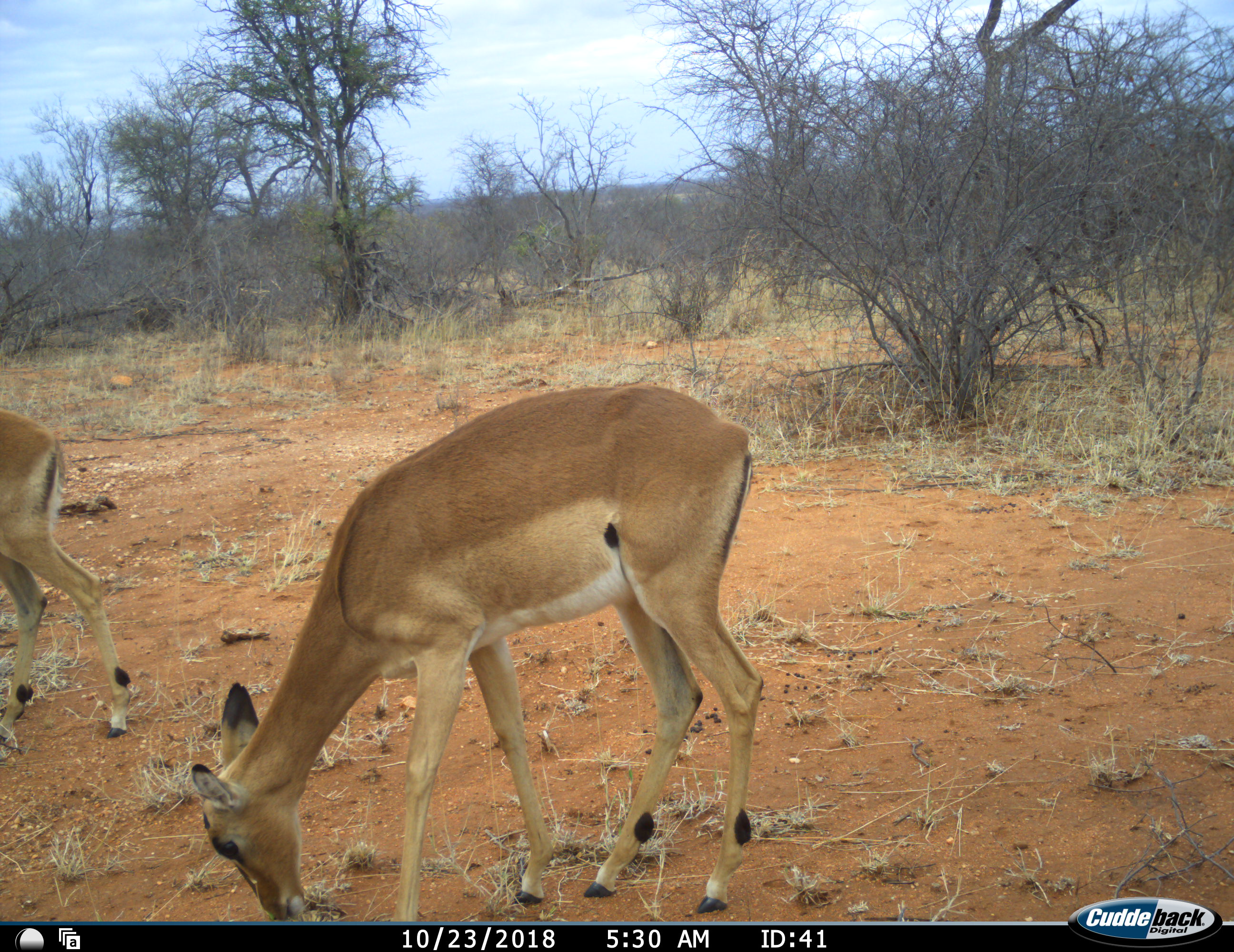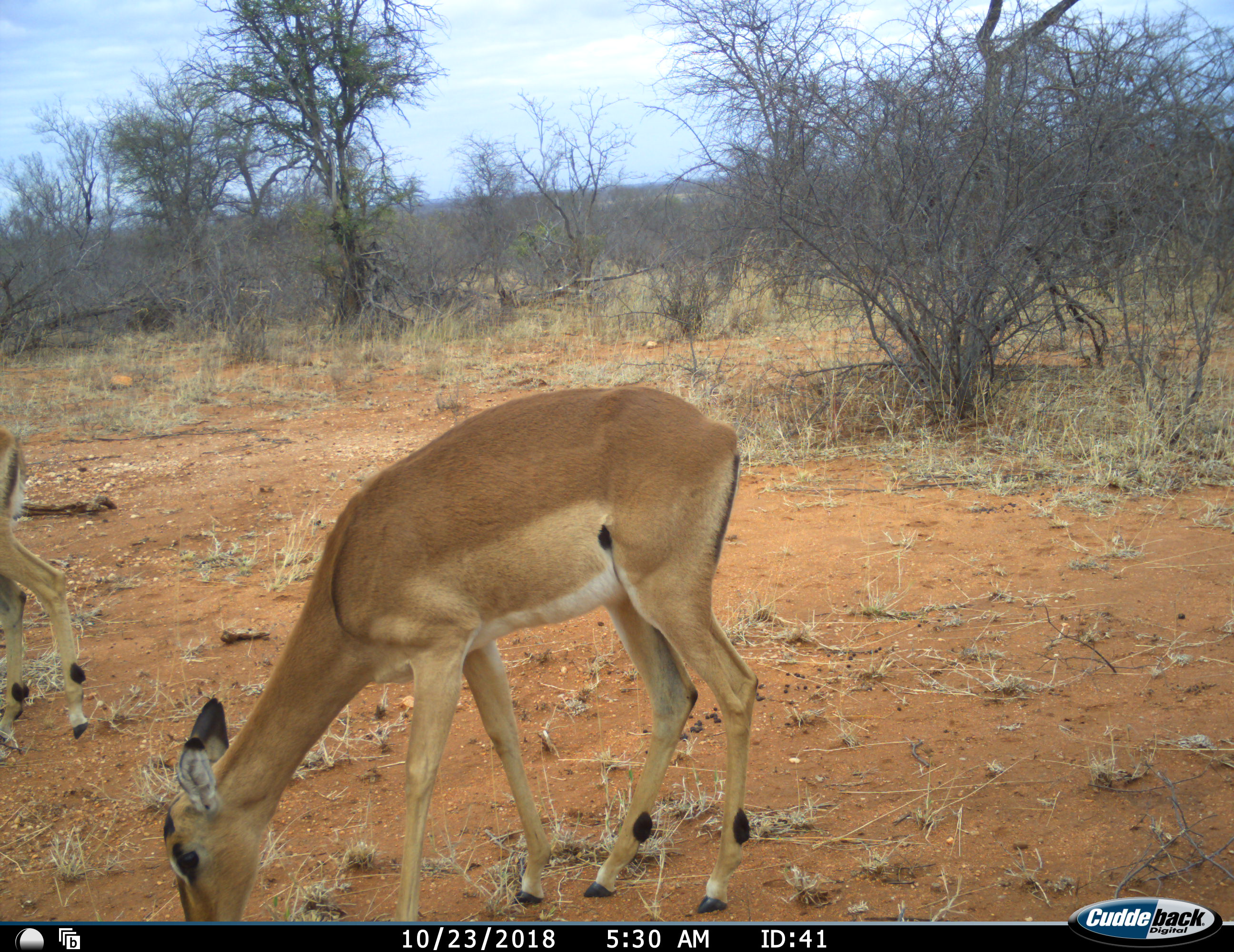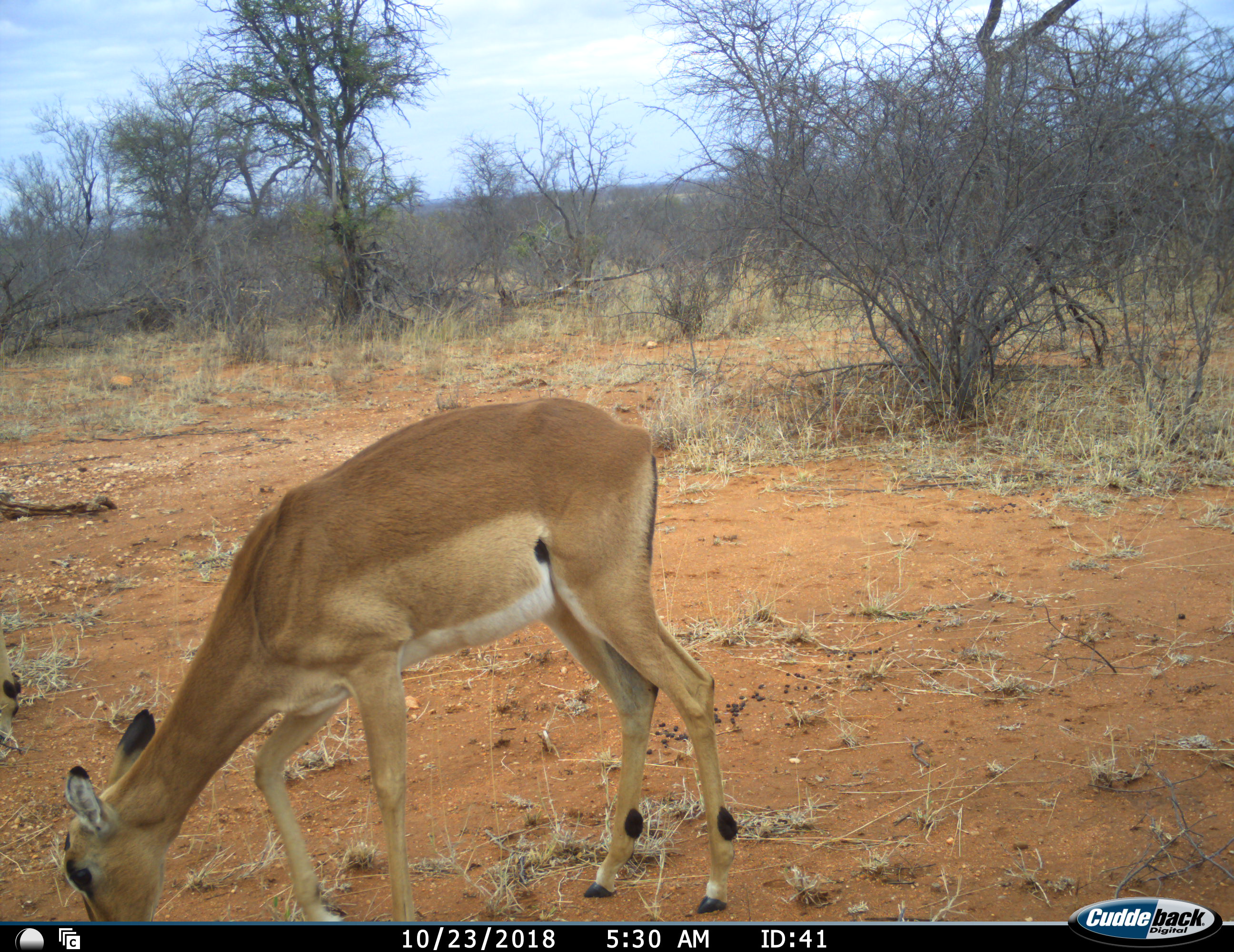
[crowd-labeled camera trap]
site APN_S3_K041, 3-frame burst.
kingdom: Animalia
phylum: Chordata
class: Mammalia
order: Artiodactyla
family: Bovidae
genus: Aepyceros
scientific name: Aepyceros melampus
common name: impala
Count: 2.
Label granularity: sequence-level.